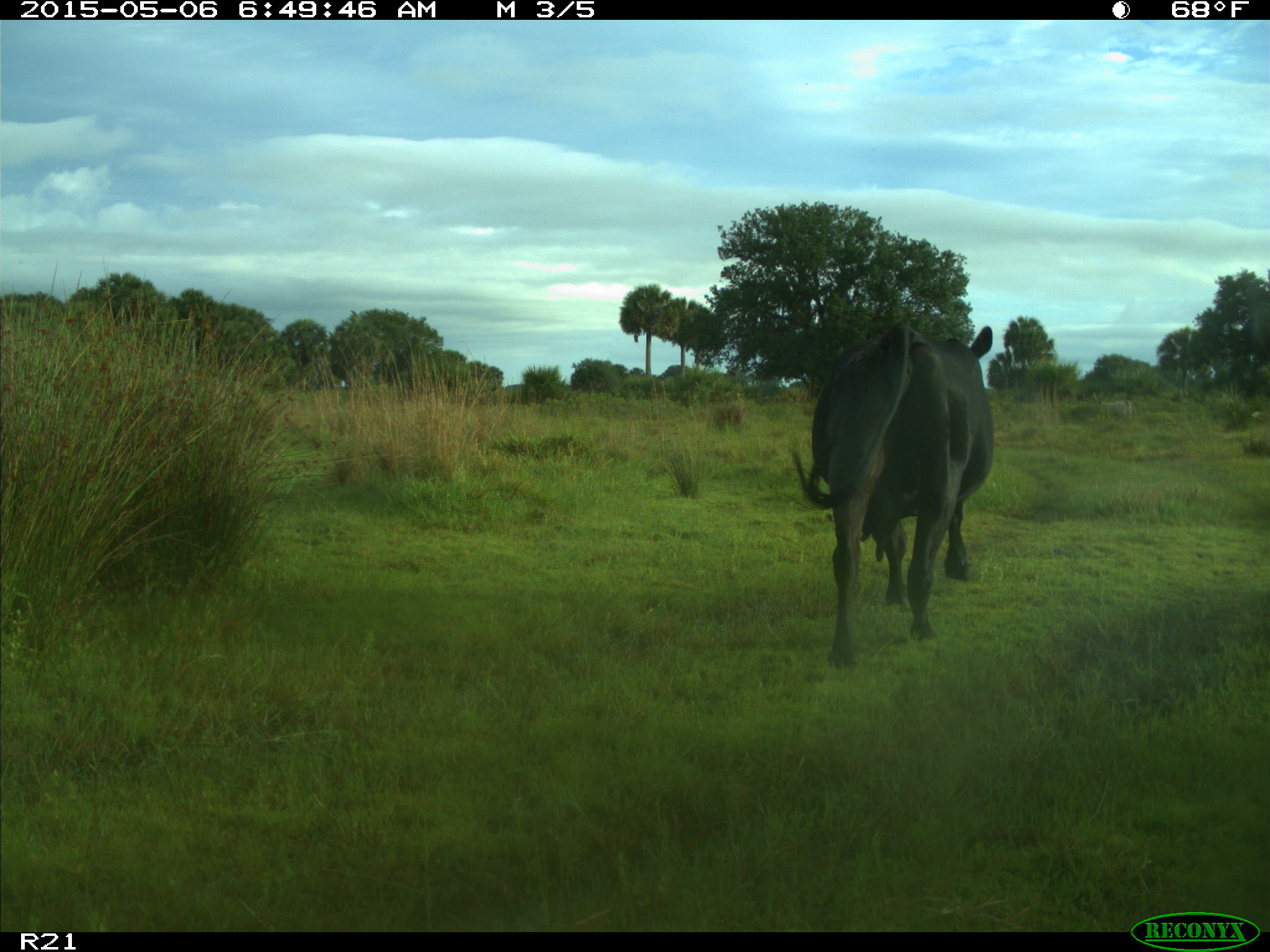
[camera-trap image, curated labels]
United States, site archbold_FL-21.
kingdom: Animalia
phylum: Chordata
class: Mammalia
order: Artiodactyla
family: Bovidae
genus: Bos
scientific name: Bos taurus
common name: domestic cow